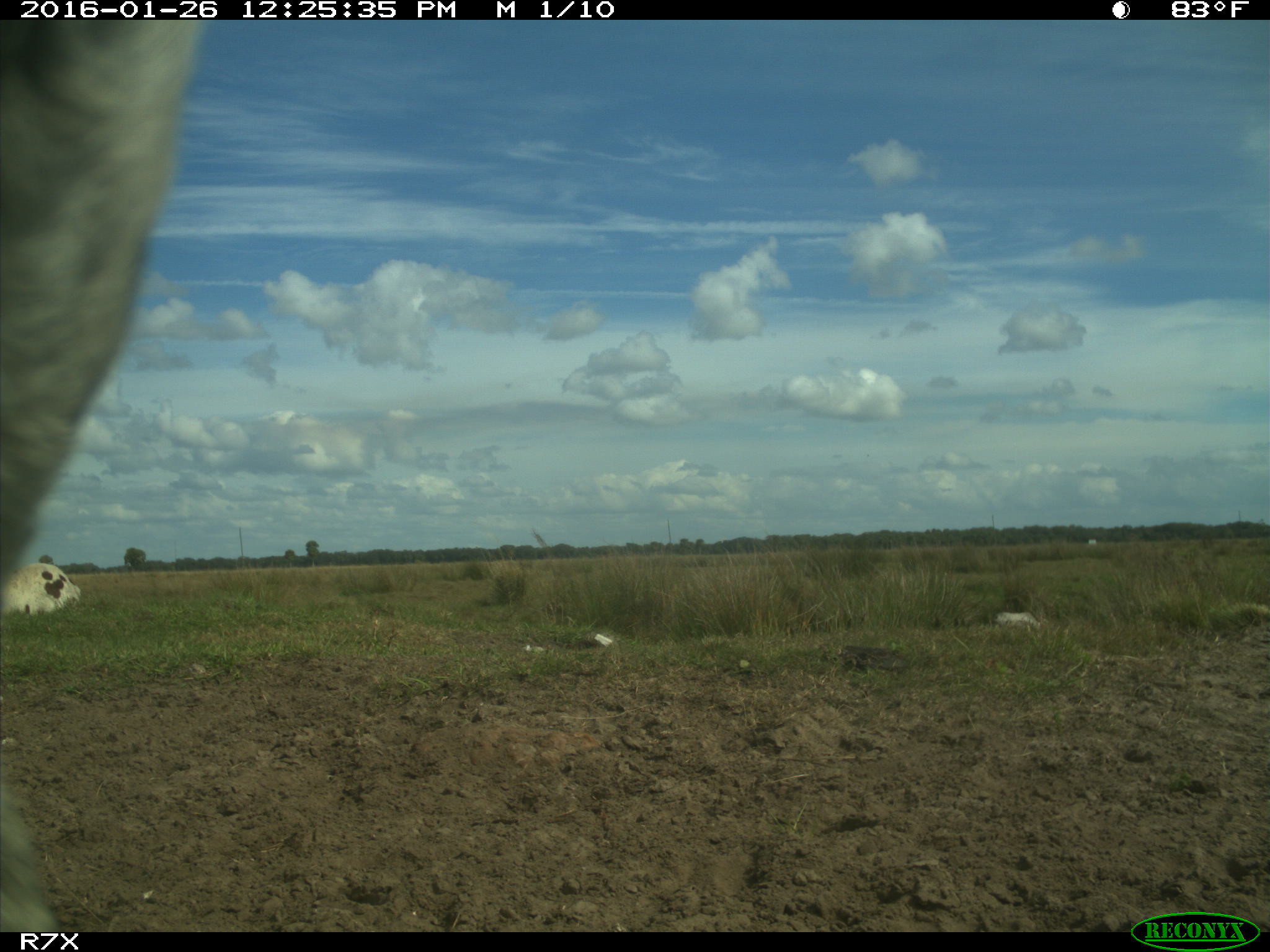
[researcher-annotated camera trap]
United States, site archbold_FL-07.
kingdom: Animalia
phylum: Chordata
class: Mammalia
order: Artiodactyla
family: Bovidae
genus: Bos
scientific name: Bos taurus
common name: domestic cow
Bos taurus (domestic cow).